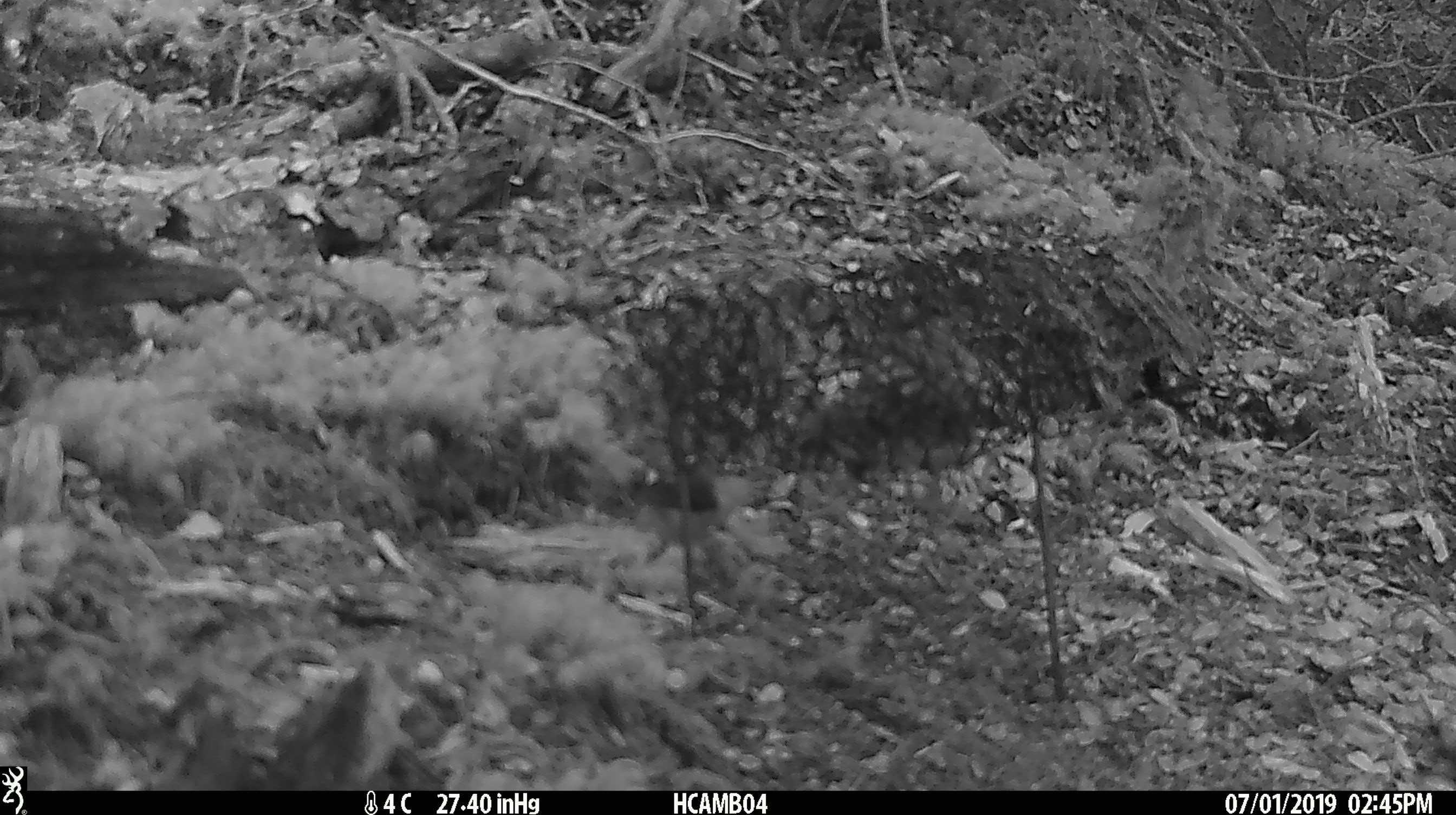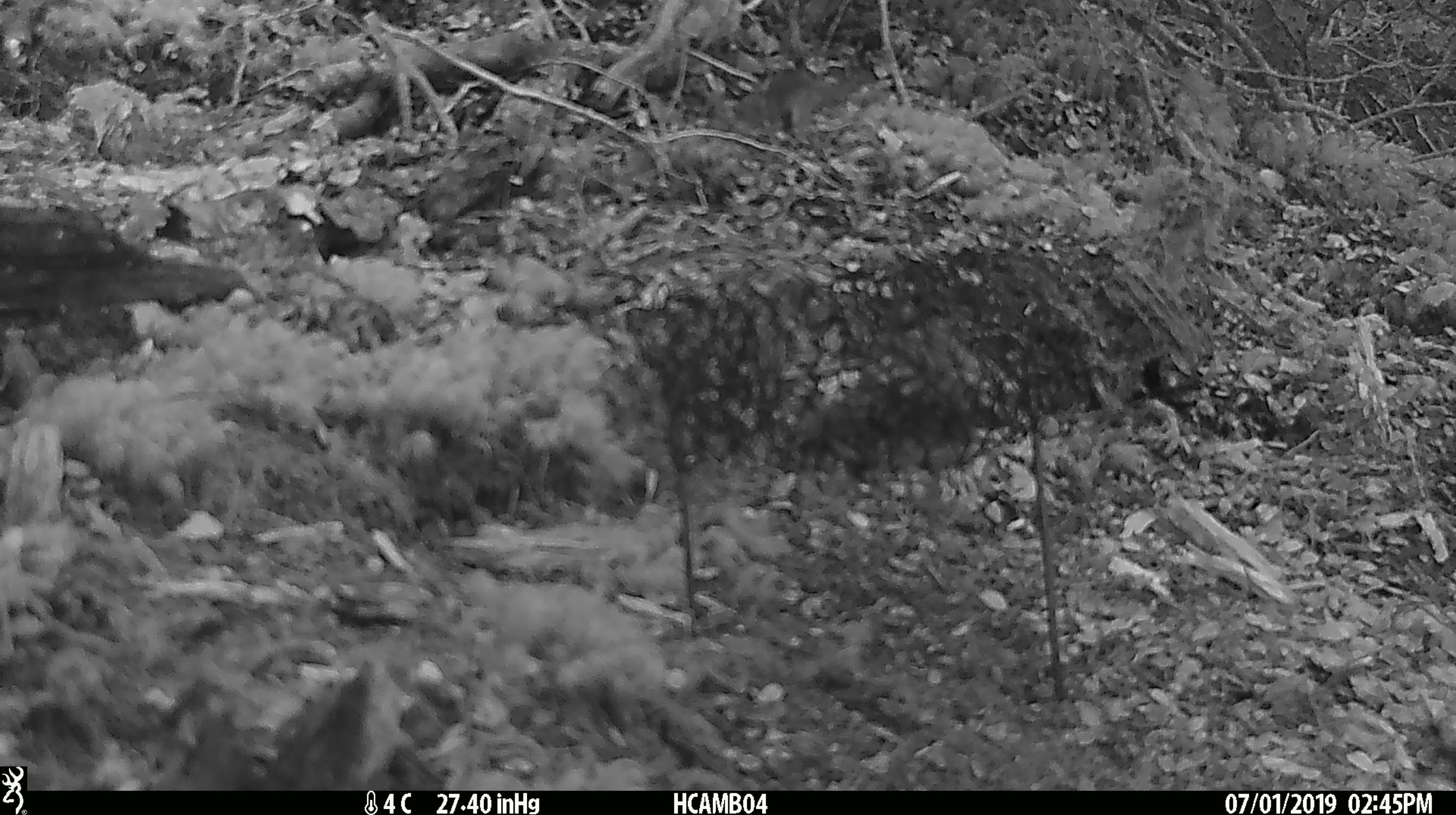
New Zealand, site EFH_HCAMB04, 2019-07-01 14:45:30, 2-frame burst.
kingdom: Animalia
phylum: Chordata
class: Aves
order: Passeriformes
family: Acanthisittidae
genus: Acanthisitta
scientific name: Acanthisitta chloris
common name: rifleman